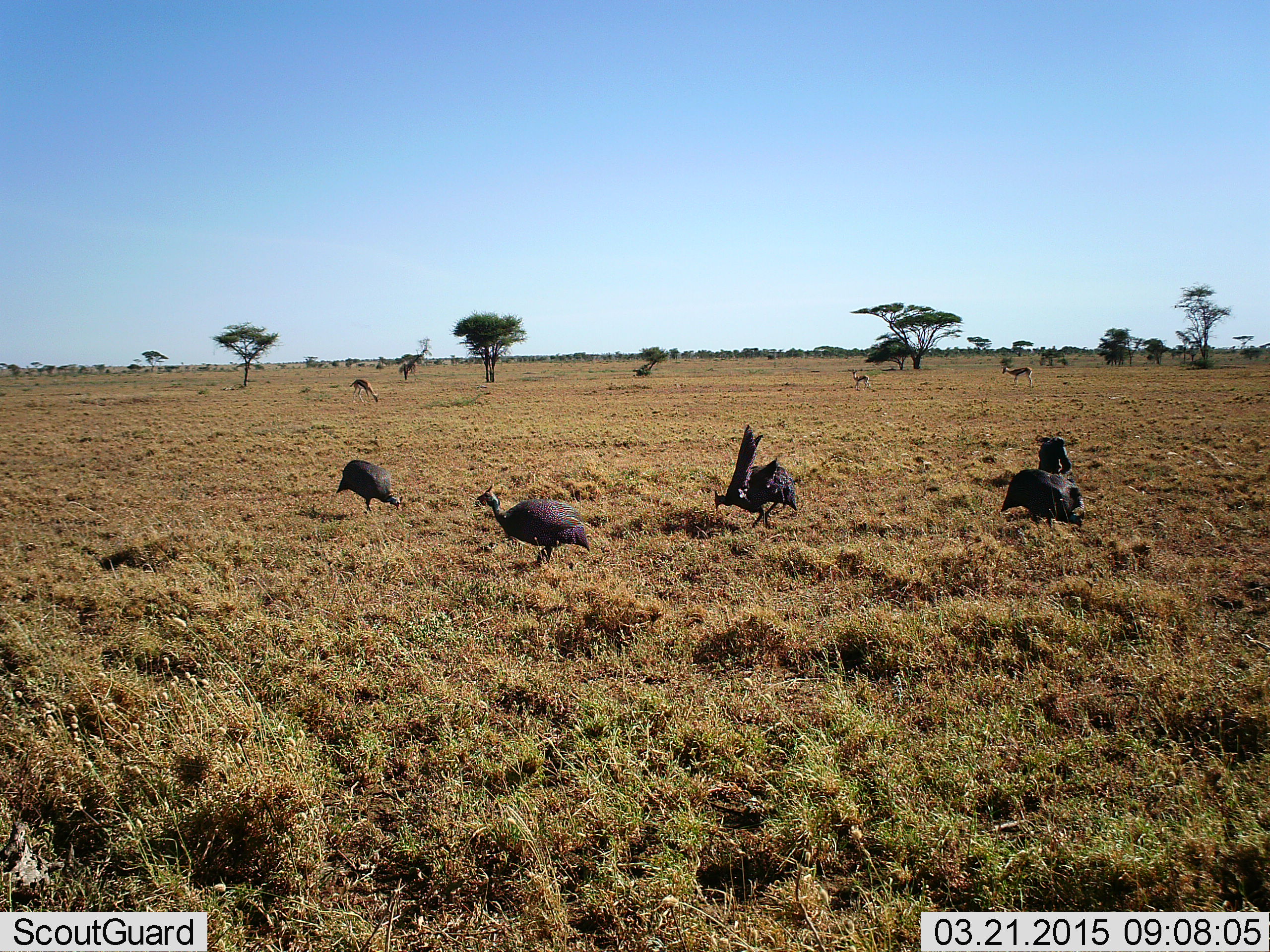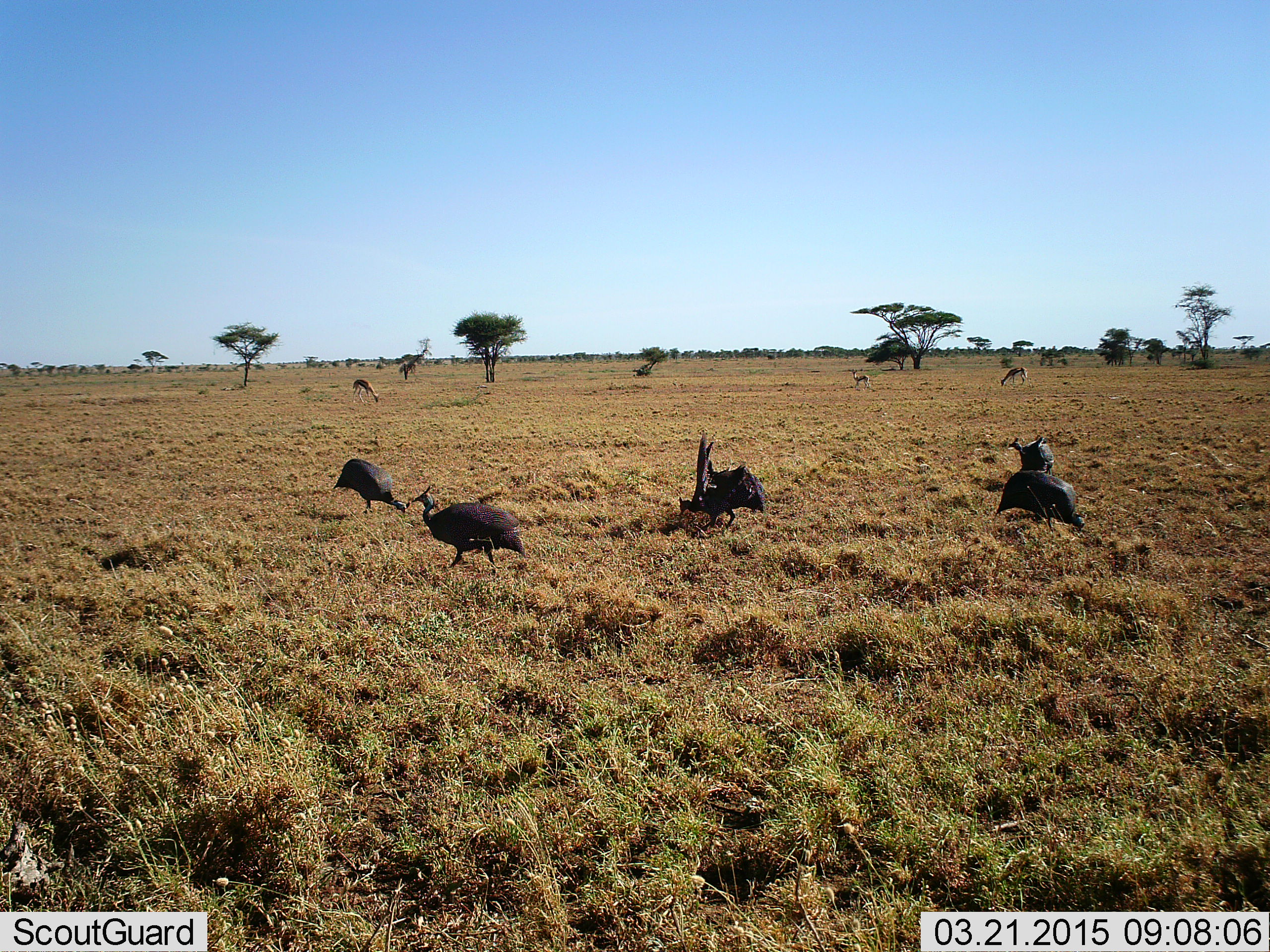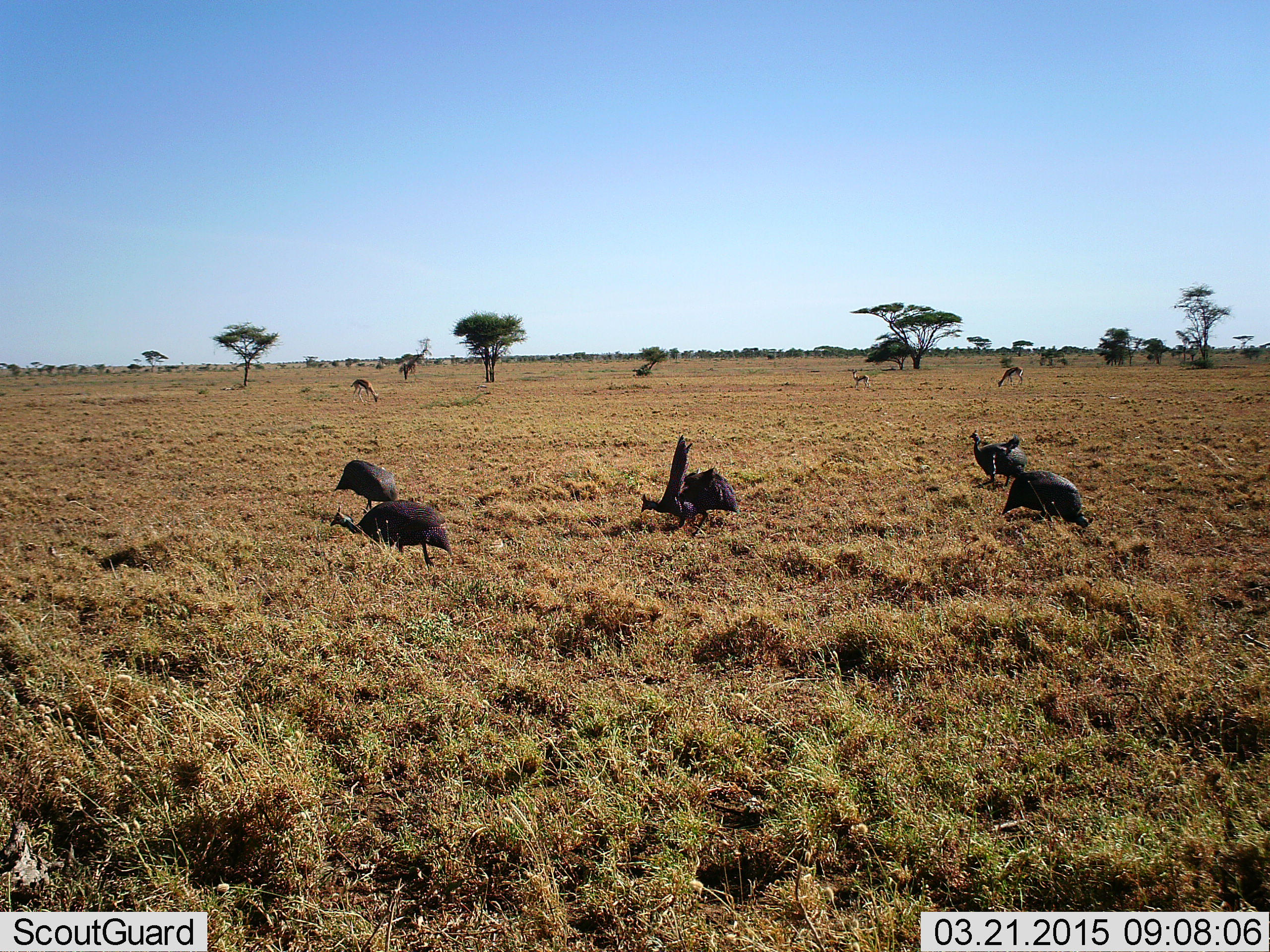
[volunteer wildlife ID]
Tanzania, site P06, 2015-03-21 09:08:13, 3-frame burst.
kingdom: Animalia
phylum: Chordata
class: Mammalia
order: Artiodactyla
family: Bovidae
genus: Eudorcas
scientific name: Eudorcas thomsonii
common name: thomson's gazelle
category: gazellethomsons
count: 3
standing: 45%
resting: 0%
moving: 27%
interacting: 0%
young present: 0%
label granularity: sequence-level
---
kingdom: Animalia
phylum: Chordata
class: Aves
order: Galliformes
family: Numididae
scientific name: Numididae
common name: guinea fowl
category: guineafowl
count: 5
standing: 19%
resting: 0%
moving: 75%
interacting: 12%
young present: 0%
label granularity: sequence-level